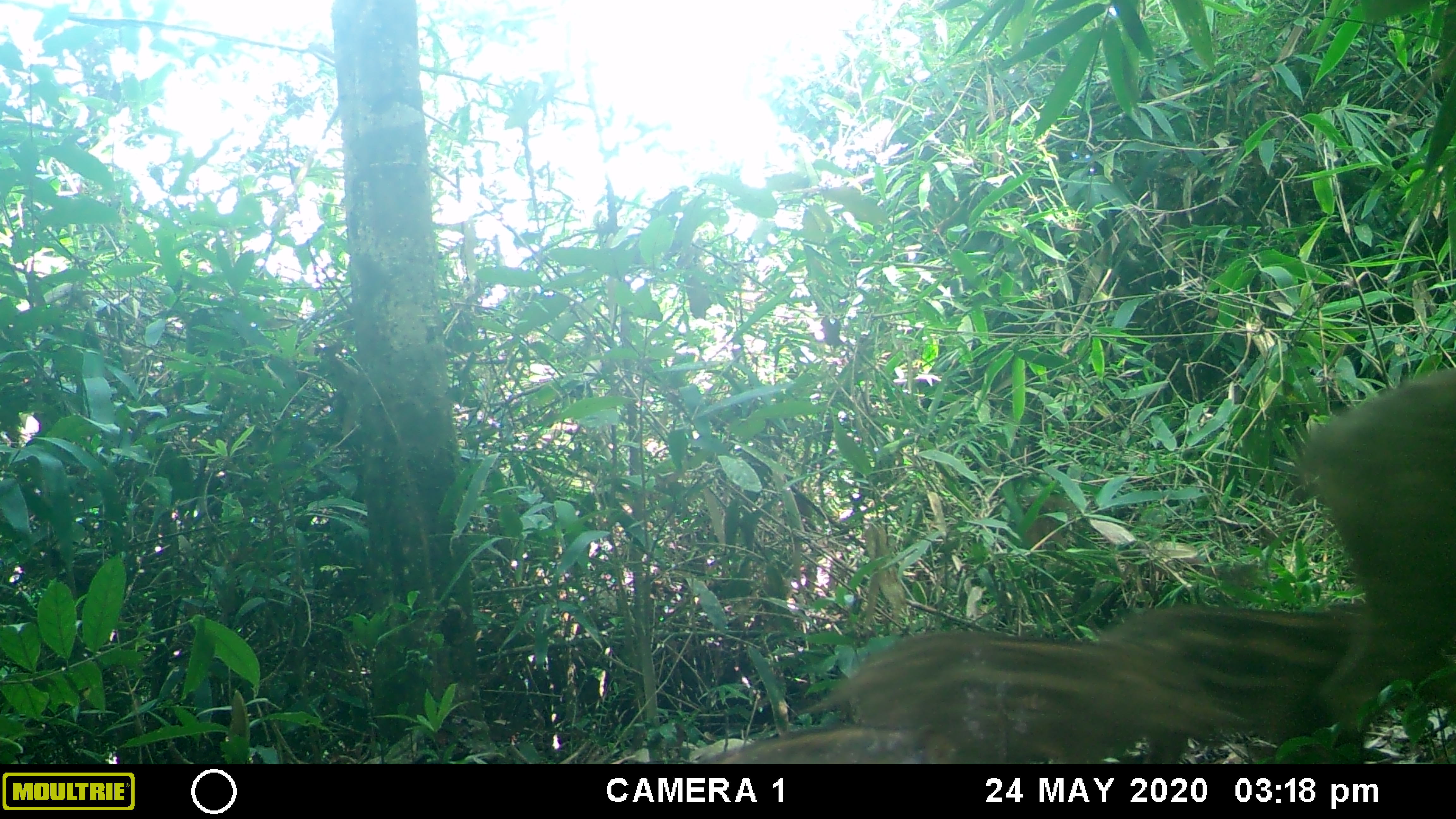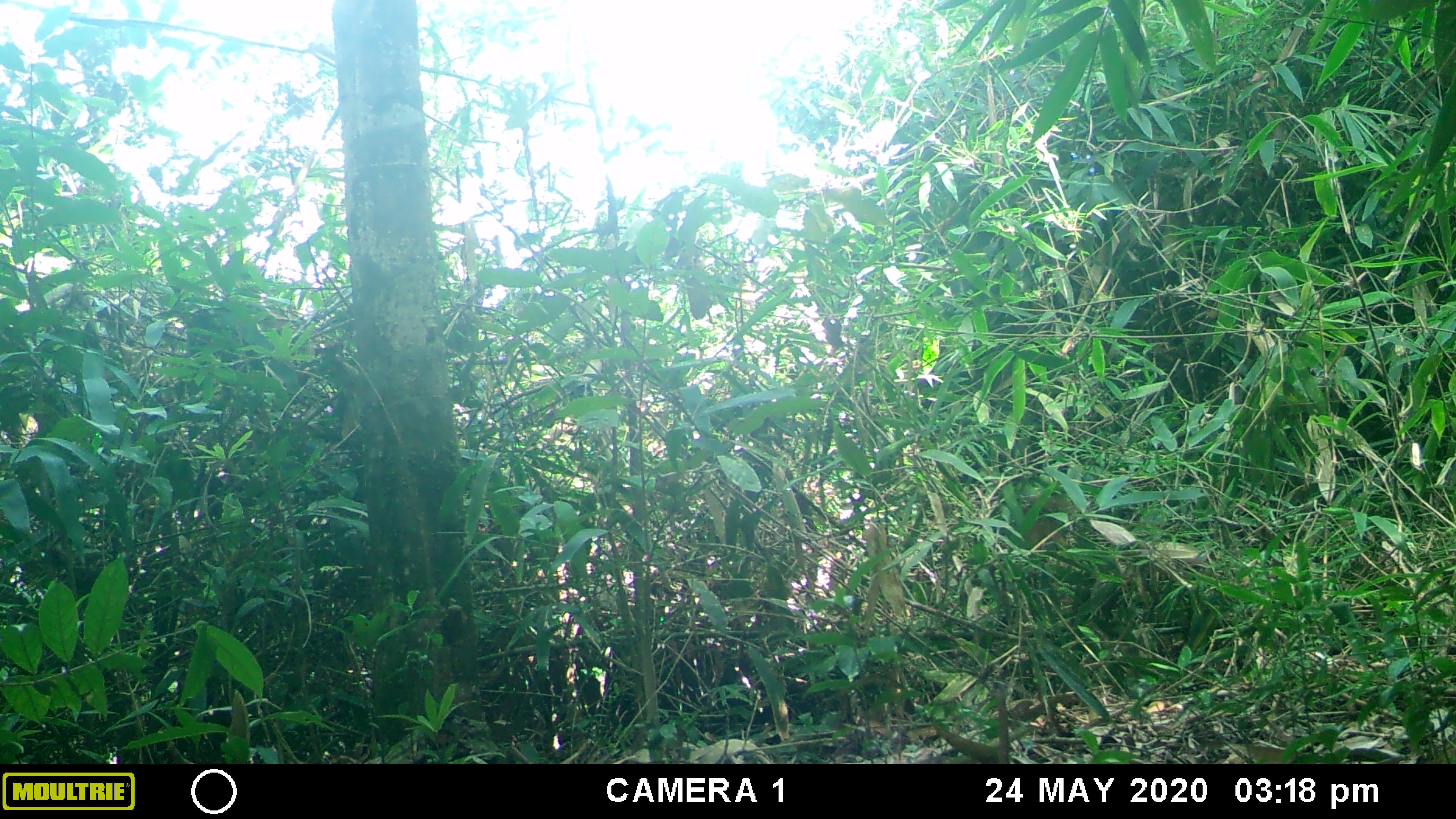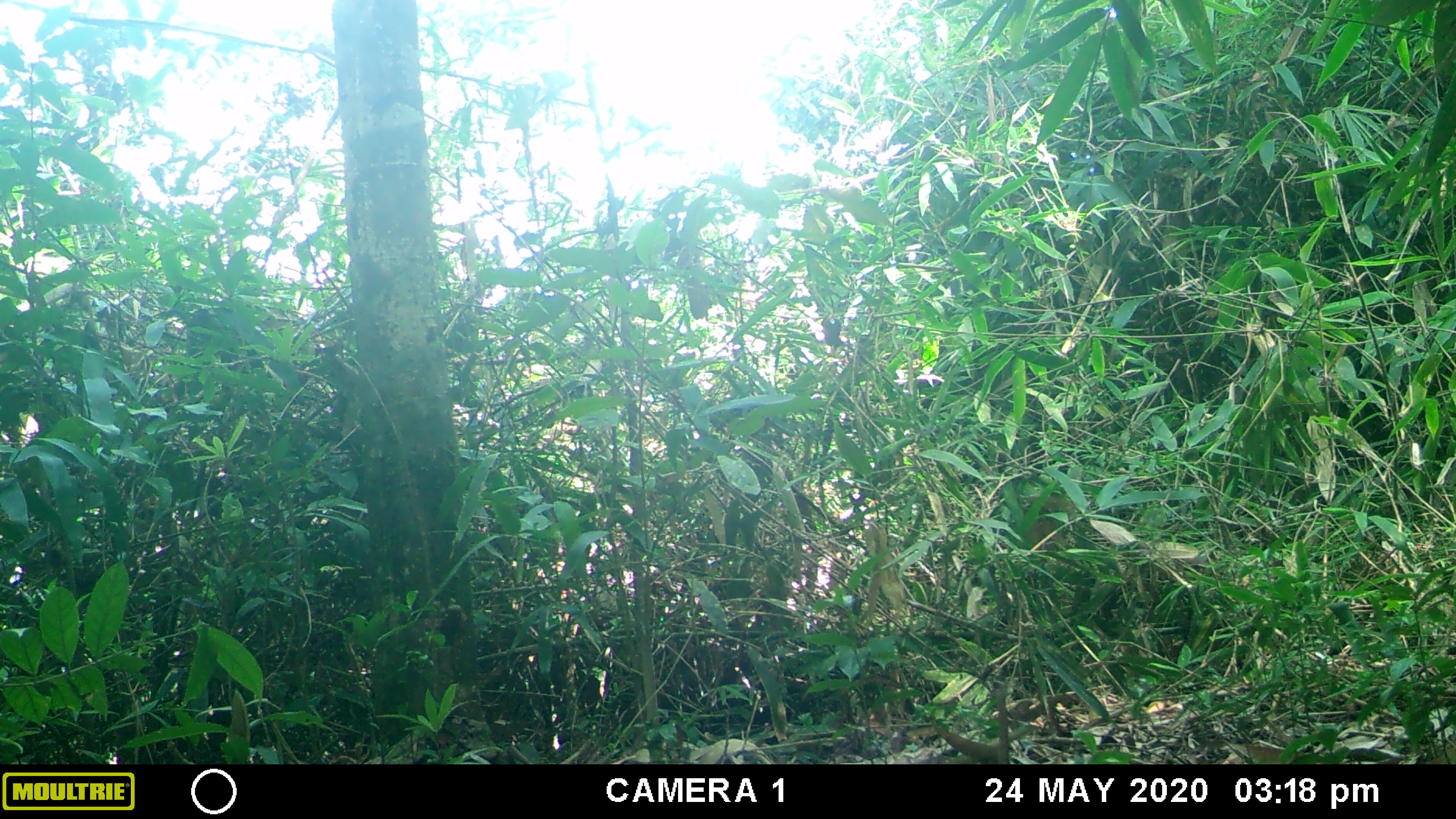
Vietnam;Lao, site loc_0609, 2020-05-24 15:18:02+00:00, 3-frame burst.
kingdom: Animalia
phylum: Chordata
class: Mammalia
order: Artiodactyla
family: Suidae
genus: Sus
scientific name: Sus scrofa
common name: eurasian wild pig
Eurasian wild pig (Sus scrofa). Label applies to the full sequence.